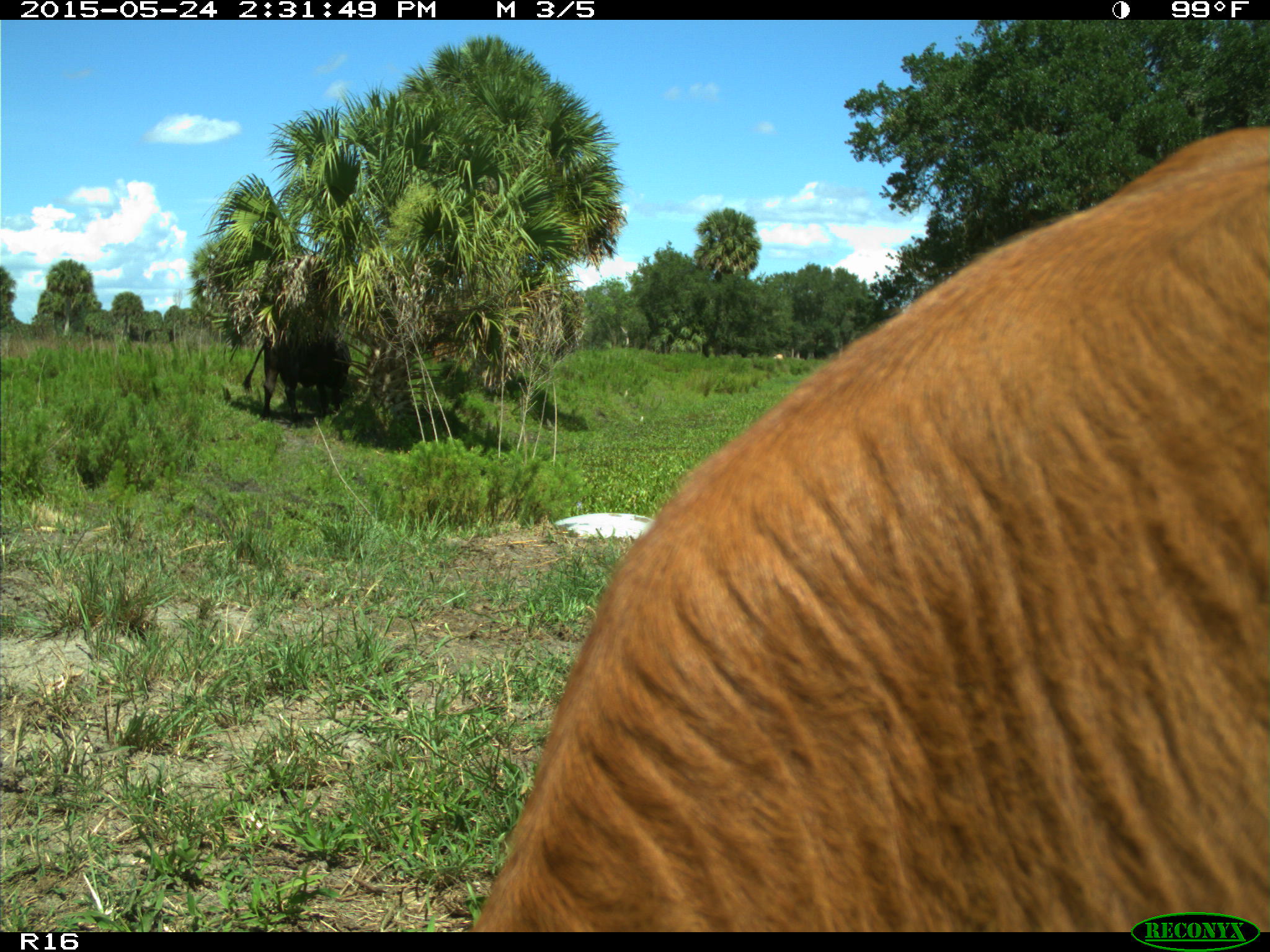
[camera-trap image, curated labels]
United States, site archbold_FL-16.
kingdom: Animalia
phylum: Chordata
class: Mammalia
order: Artiodactyla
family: Bovidae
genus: Bos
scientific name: Bos taurus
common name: domestic cow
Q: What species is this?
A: Bos taurus (domestic cow).